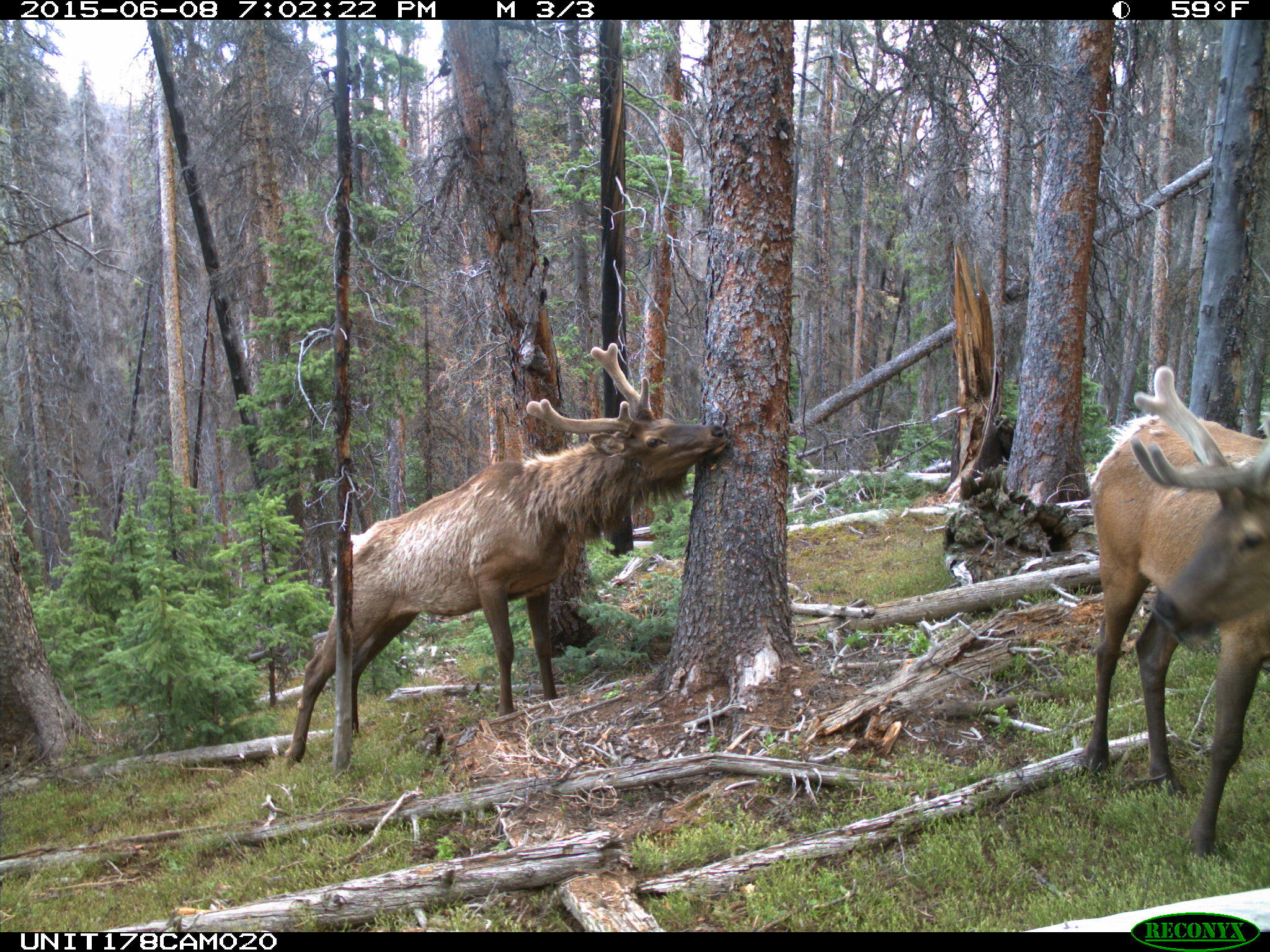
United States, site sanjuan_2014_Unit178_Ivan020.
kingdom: Animalia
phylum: Chordata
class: Mammalia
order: Artiodactyla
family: Cervidae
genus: Cervus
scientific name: Cervus elaphus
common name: red deer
Cervus elaphus (red deer).